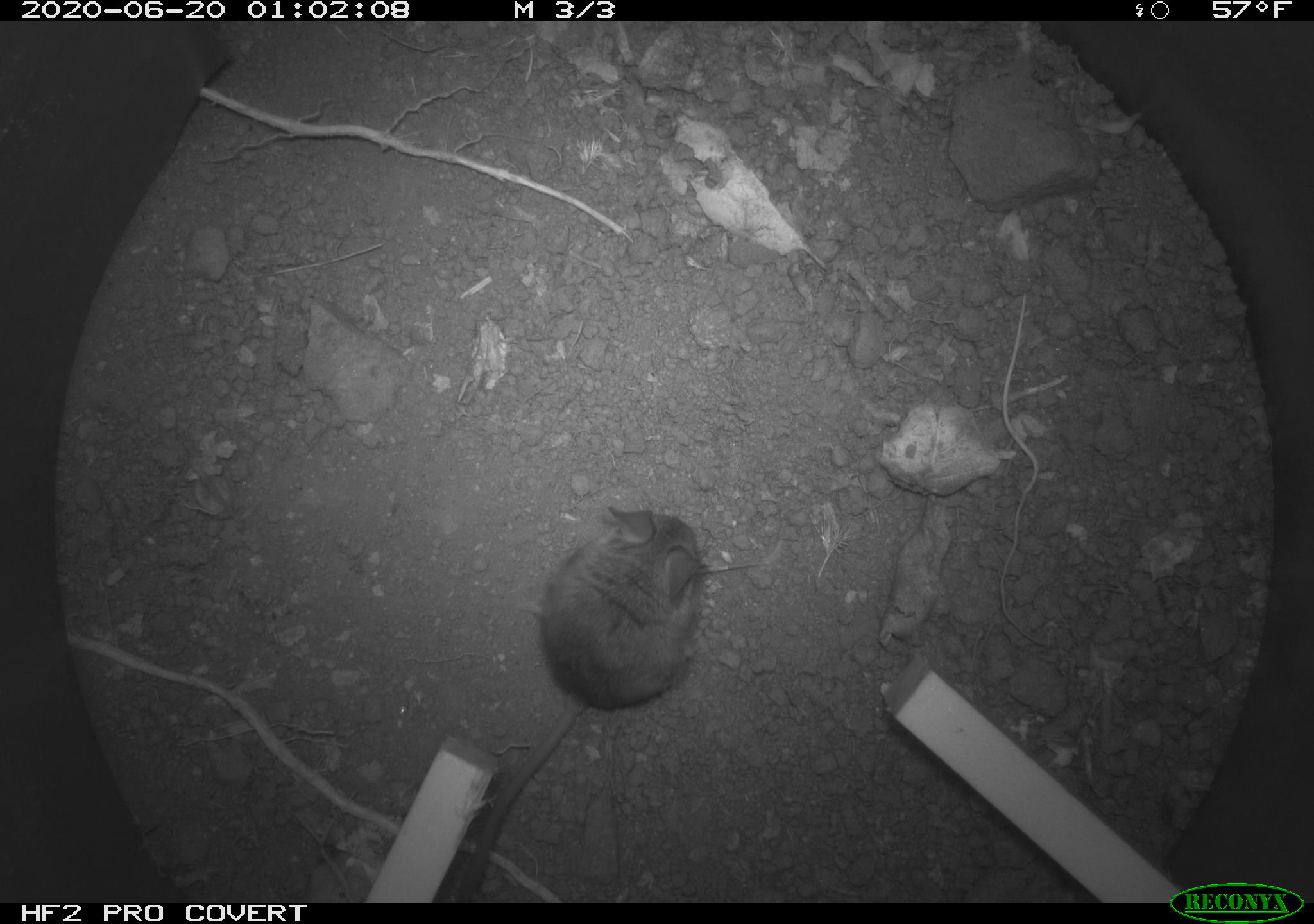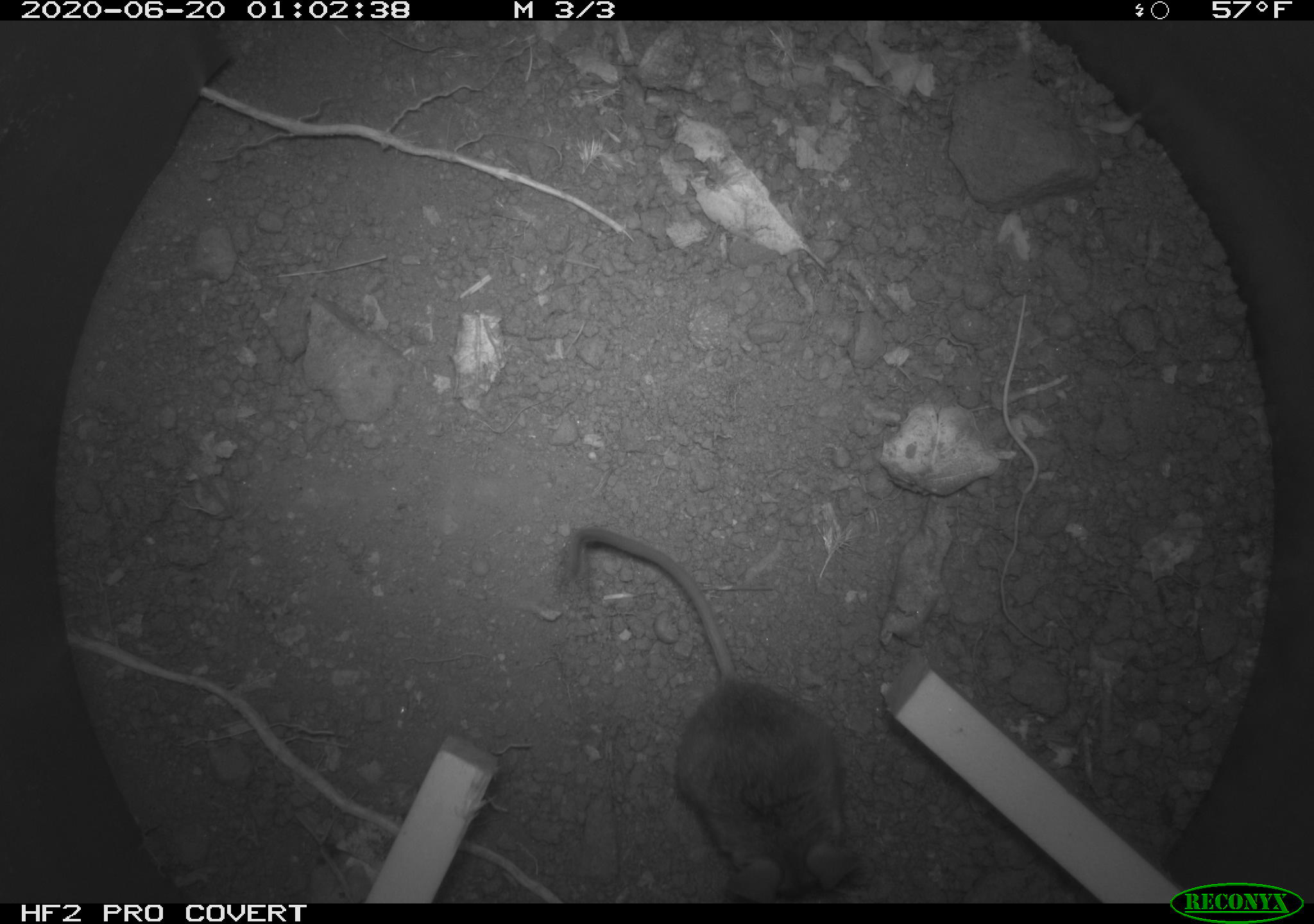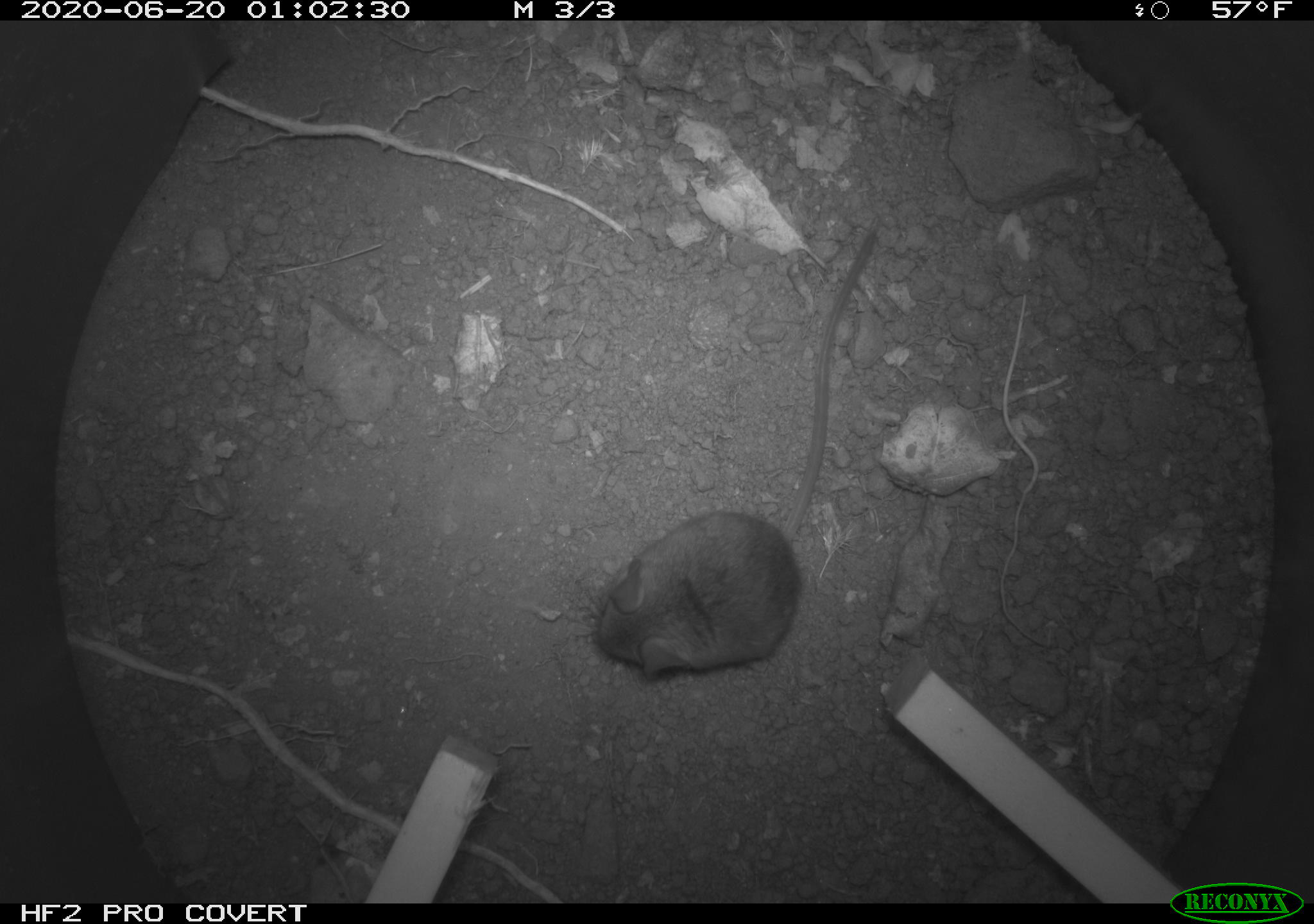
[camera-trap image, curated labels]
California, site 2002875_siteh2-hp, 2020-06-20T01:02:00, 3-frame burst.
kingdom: Animalia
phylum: Chordata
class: Mammalia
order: Rodentia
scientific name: Rodentia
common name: mouse species